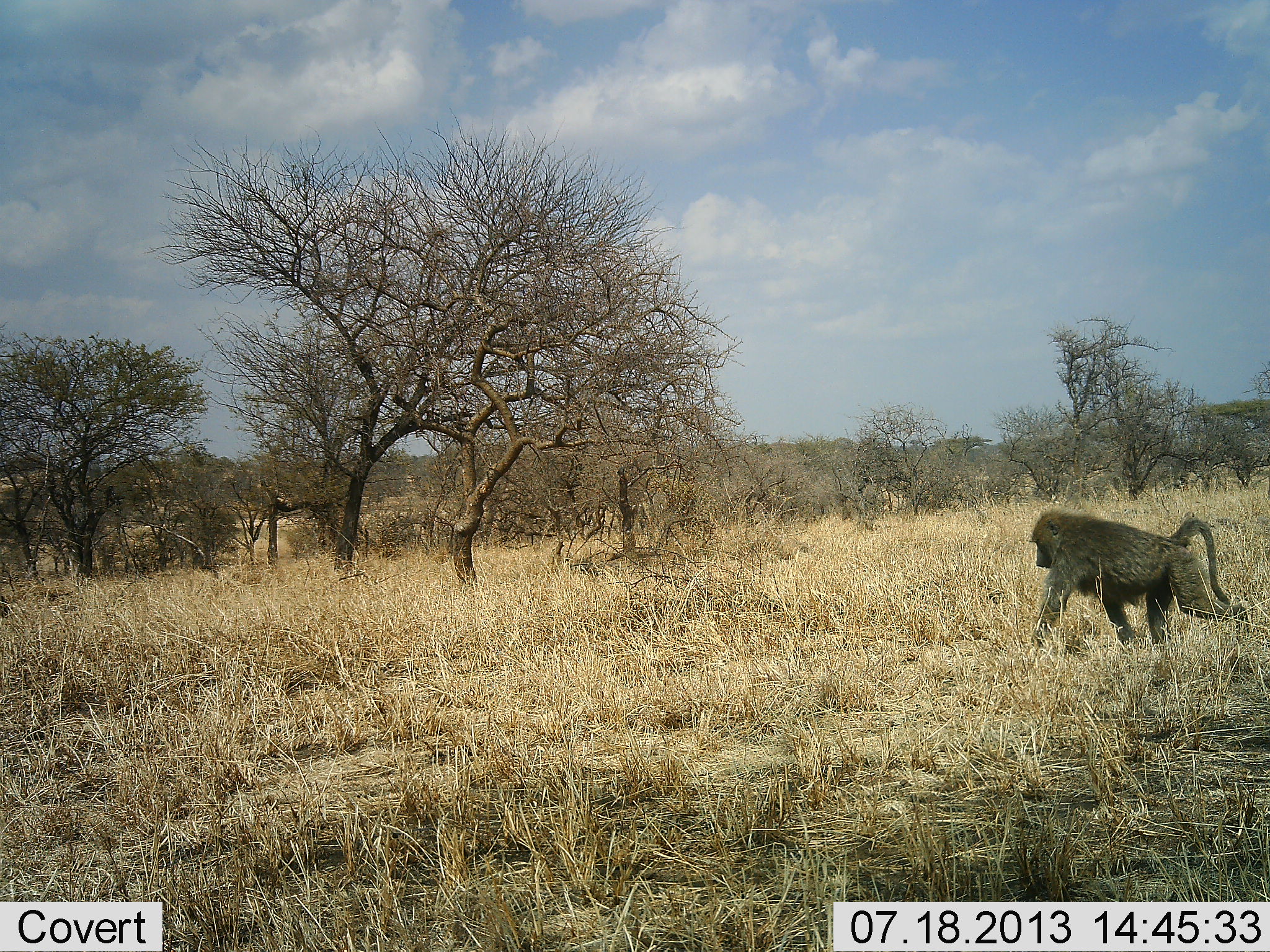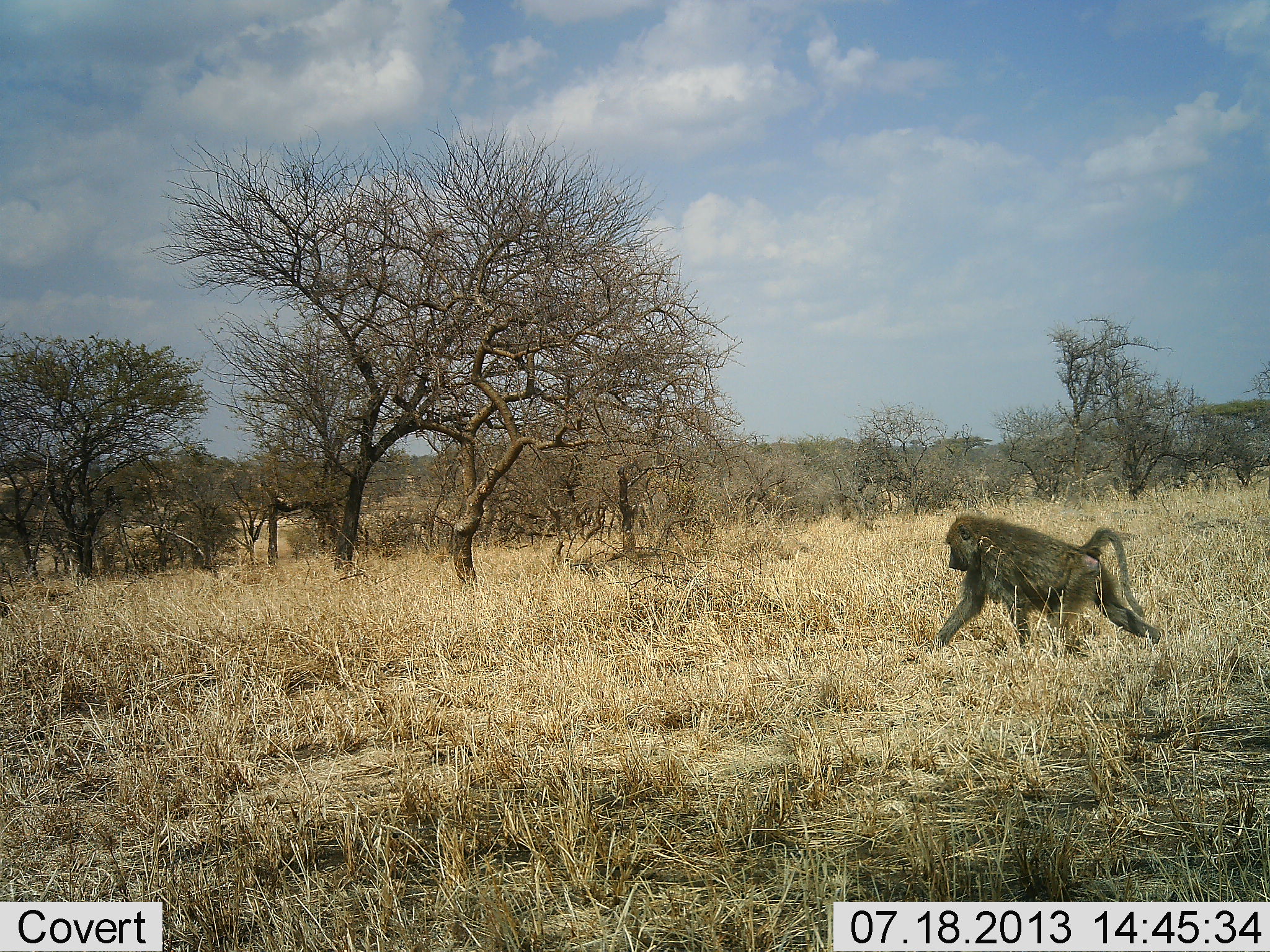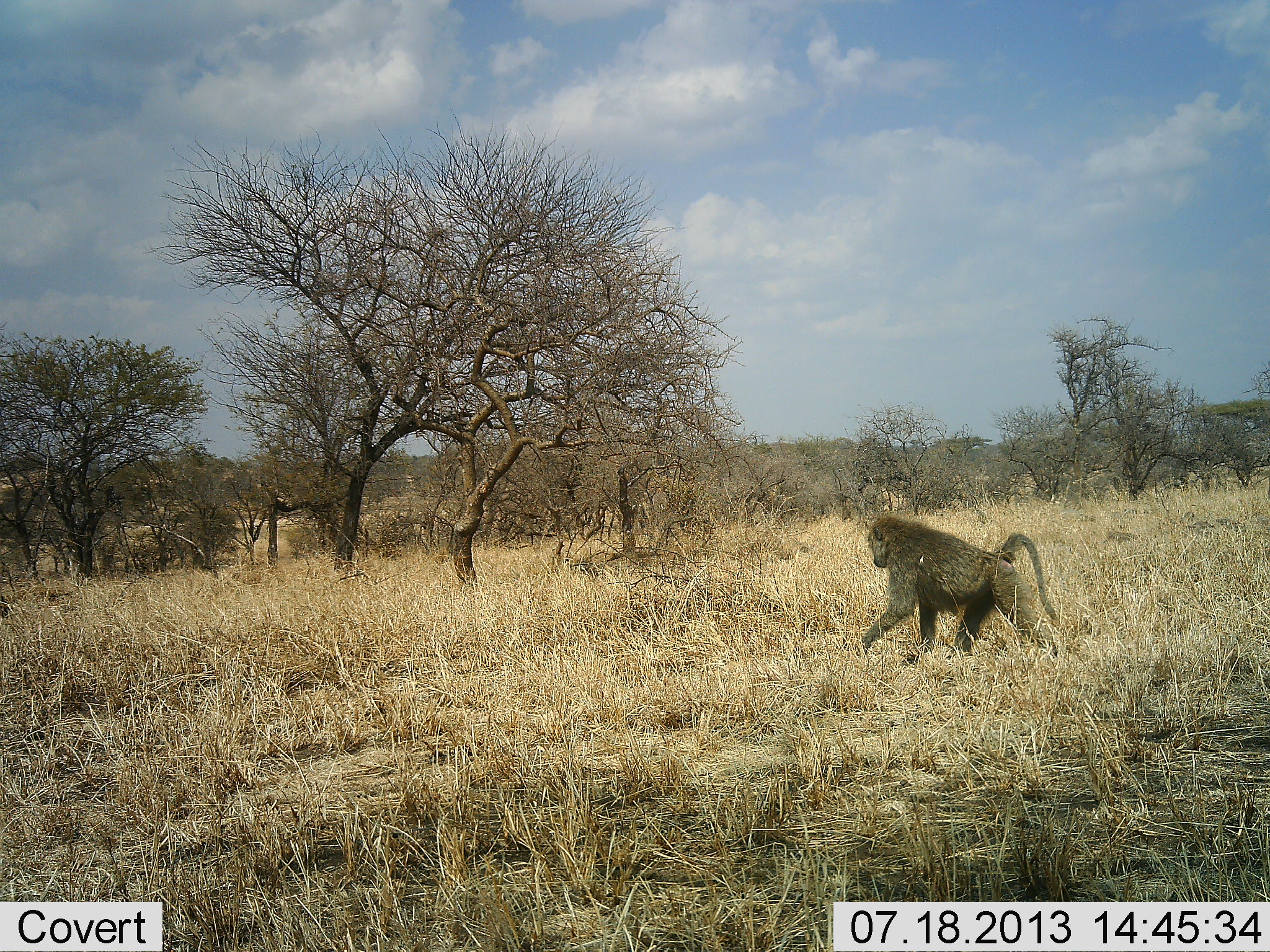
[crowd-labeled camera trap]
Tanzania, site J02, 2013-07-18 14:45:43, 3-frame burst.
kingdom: Animalia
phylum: Chordata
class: Mammalia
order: Primates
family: Cercopithecidae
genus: Papio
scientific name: Papio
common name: baboon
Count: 1.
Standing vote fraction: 0%.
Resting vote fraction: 0%.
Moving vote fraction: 100%.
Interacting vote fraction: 0%.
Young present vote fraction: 0%.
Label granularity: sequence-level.